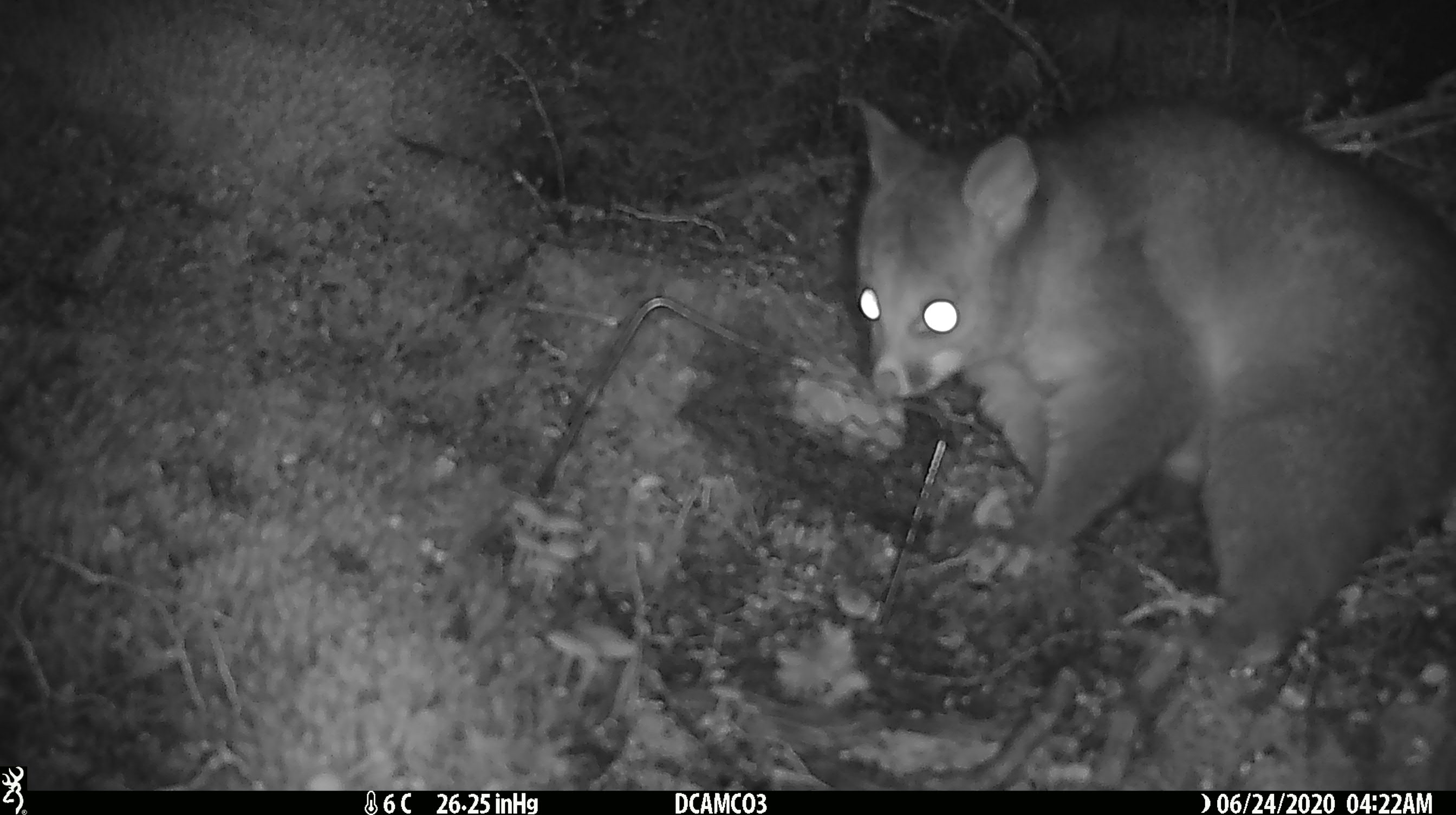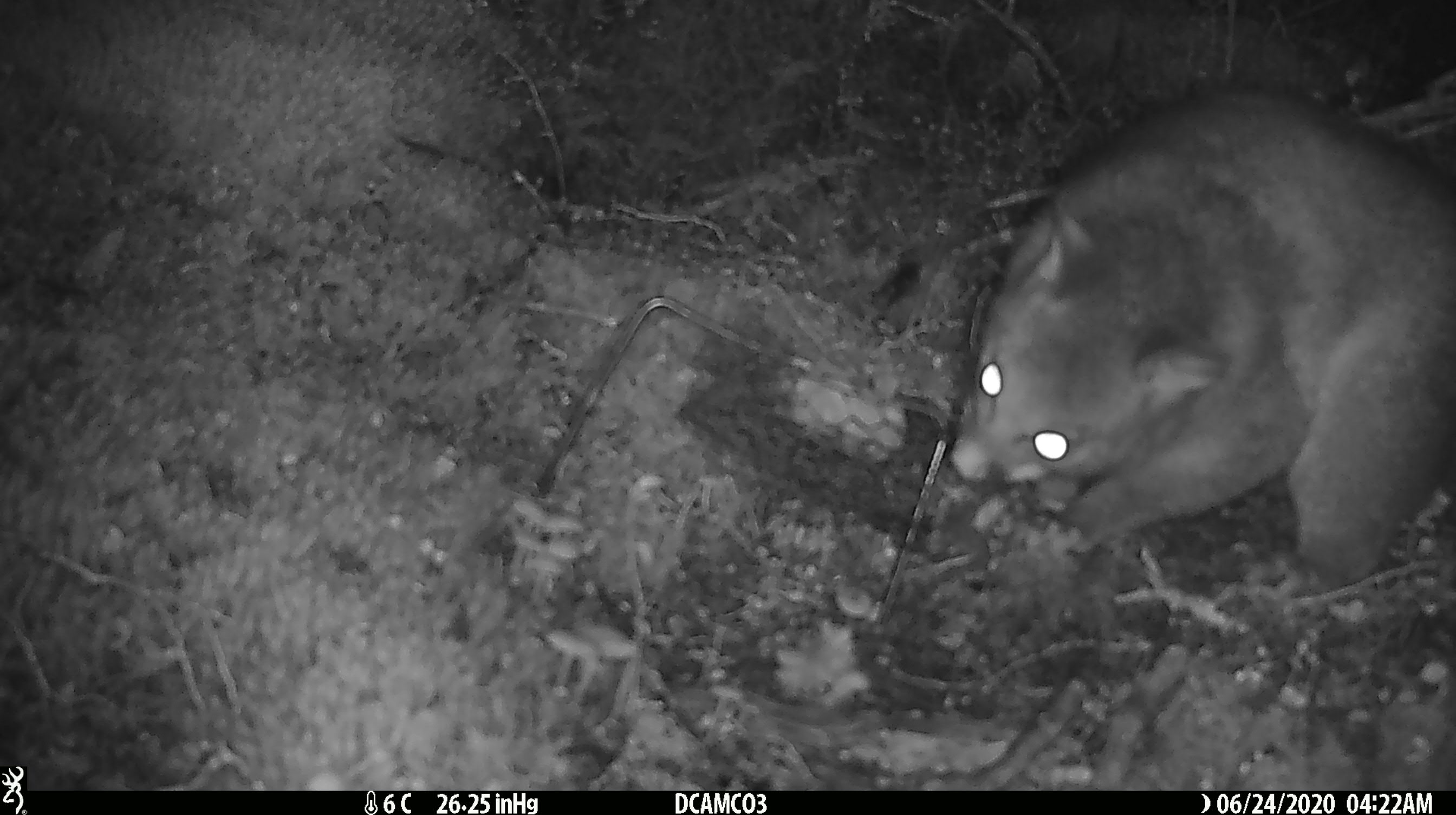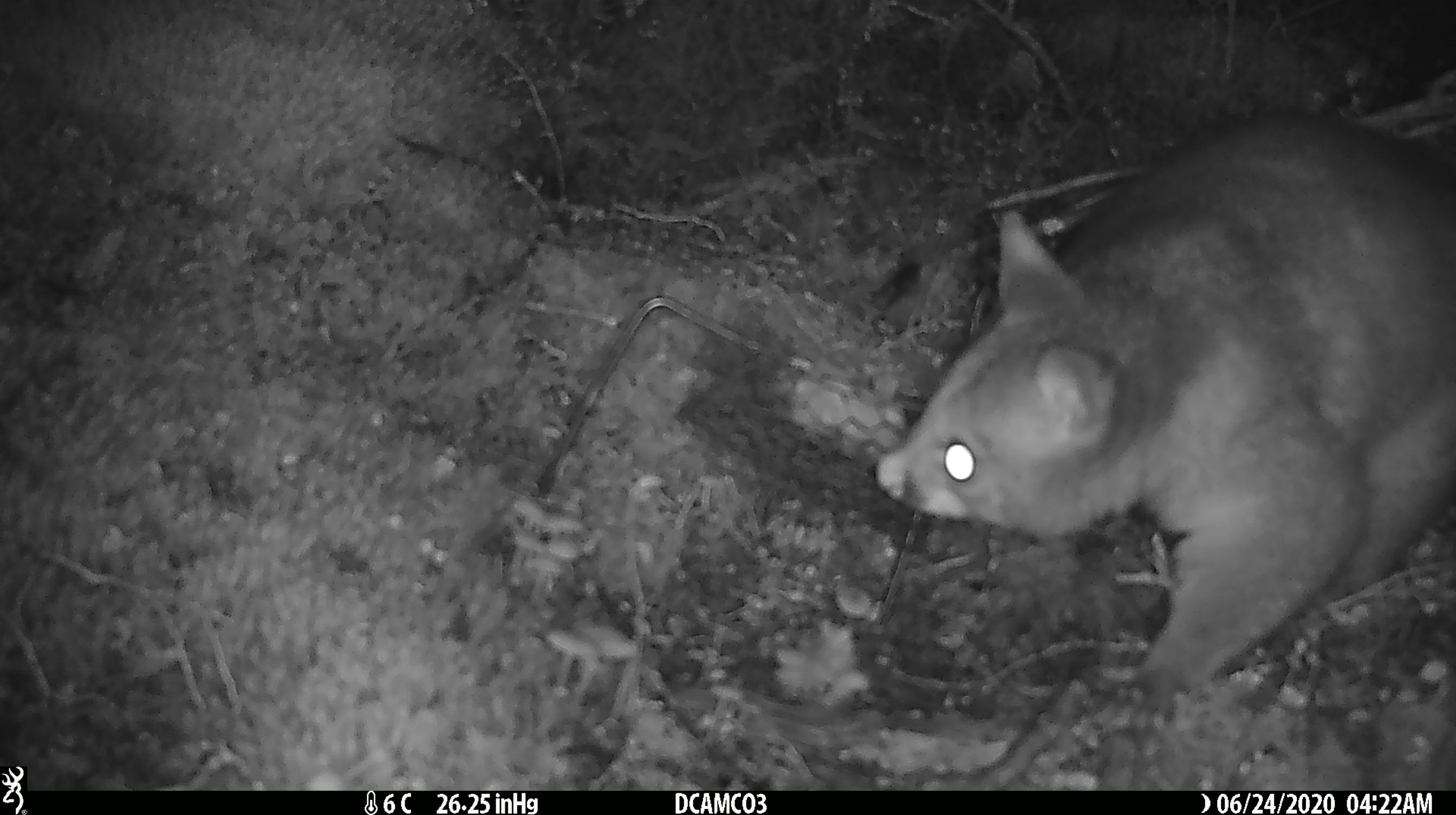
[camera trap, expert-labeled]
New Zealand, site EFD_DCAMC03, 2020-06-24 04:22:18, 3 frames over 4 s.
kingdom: Animalia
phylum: Chordata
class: Mammalia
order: Diprotodontia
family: Phalangeridae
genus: Trichosurus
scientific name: Trichosurus vulpecula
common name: common brushtail possum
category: possum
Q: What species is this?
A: Possum (common brushtail possum) (Trichosurus vulpecula).